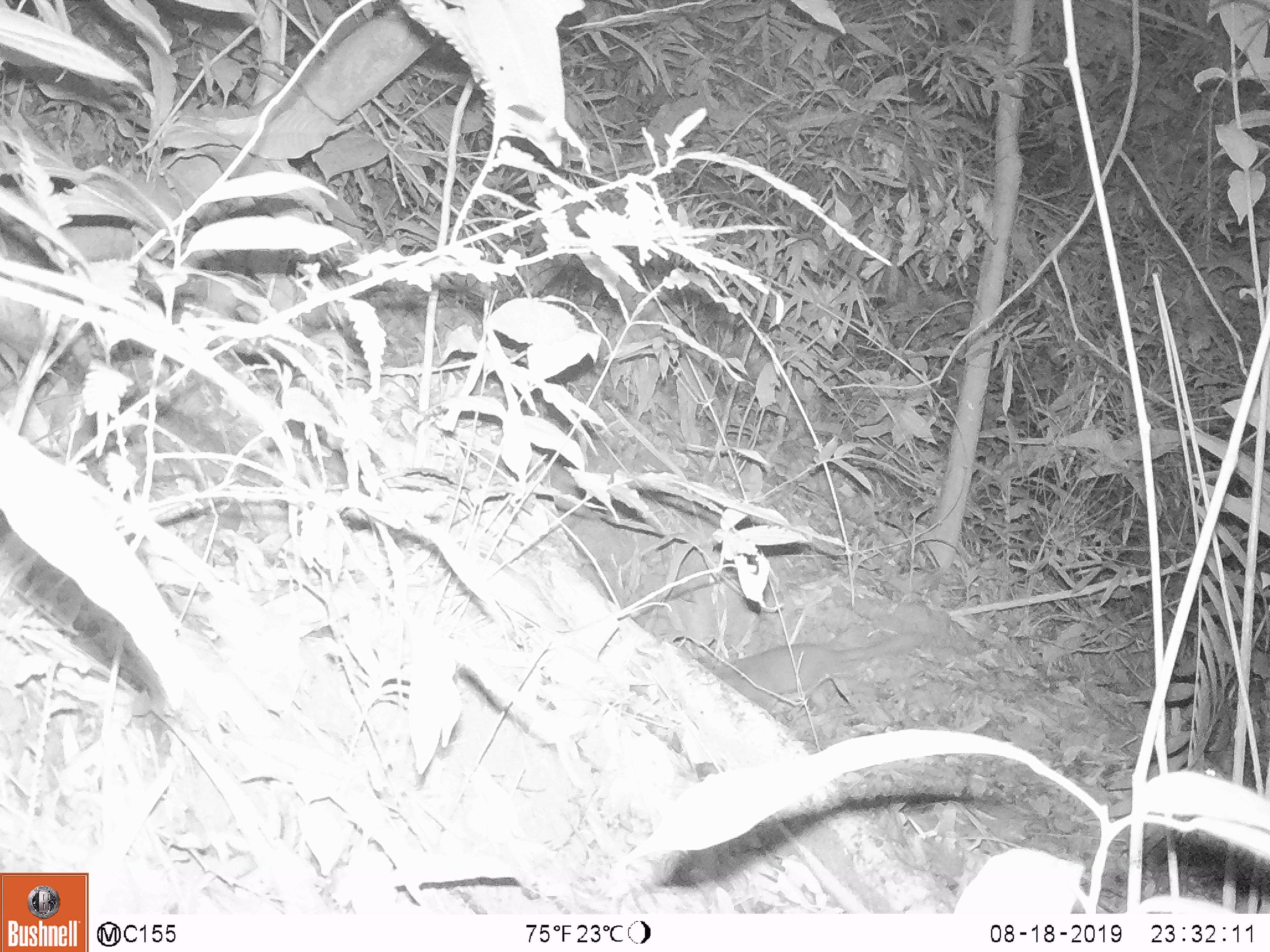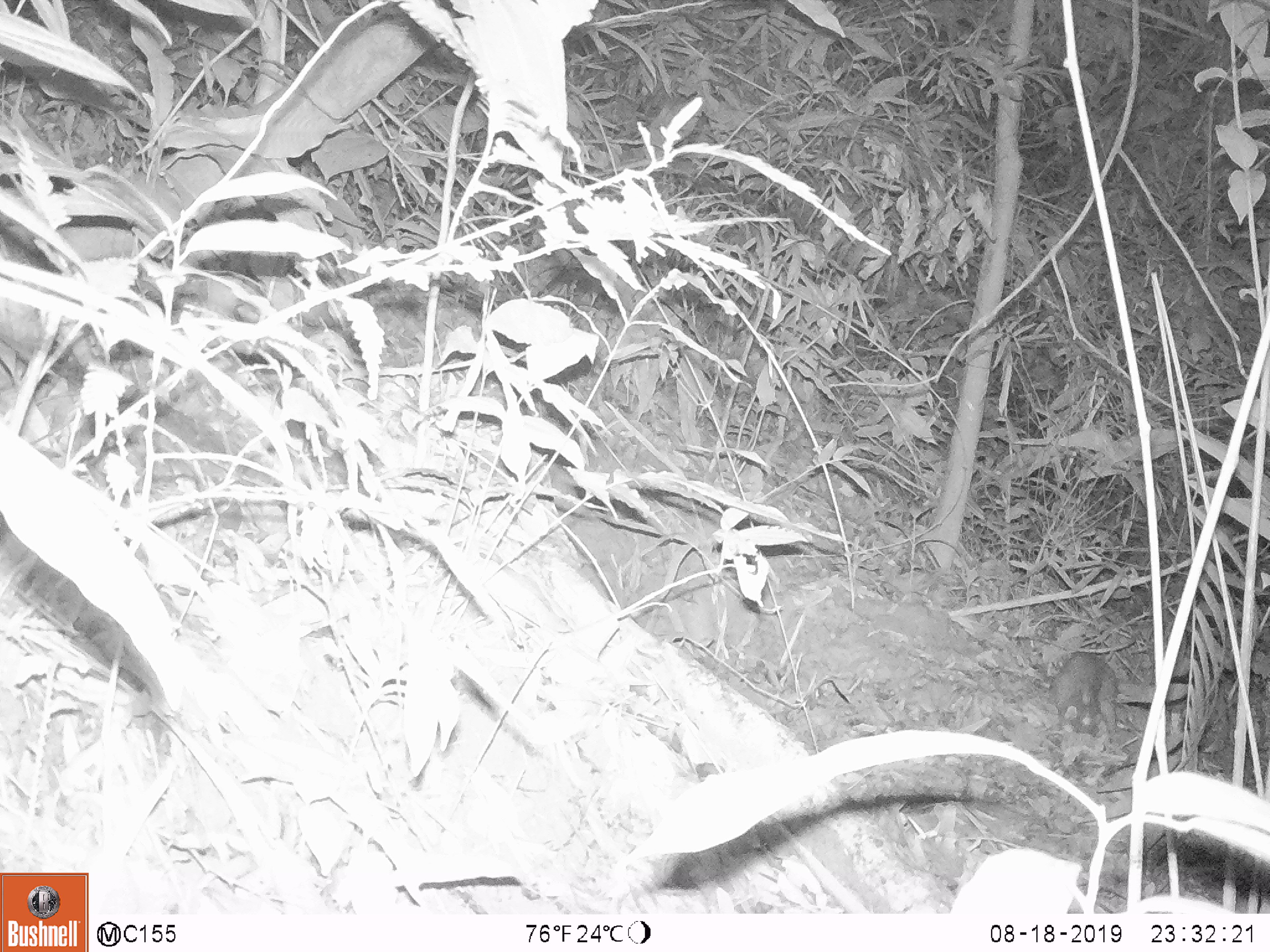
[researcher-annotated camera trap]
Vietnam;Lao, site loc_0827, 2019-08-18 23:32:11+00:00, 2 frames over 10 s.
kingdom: Animalia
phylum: Chordata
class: Mammalia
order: Carnivora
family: Mustelidae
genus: Melogale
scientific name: Melogale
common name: ferret badger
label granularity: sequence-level